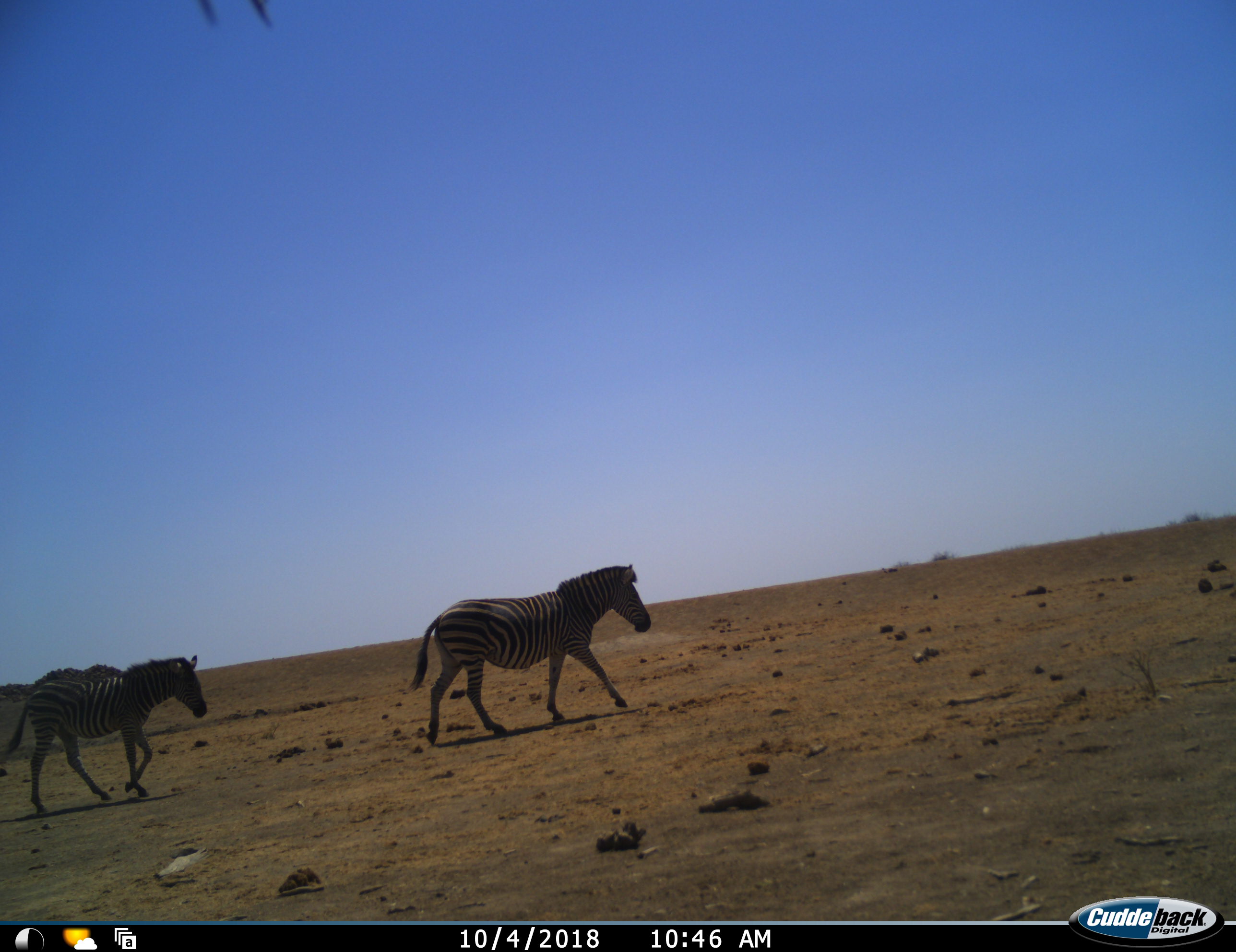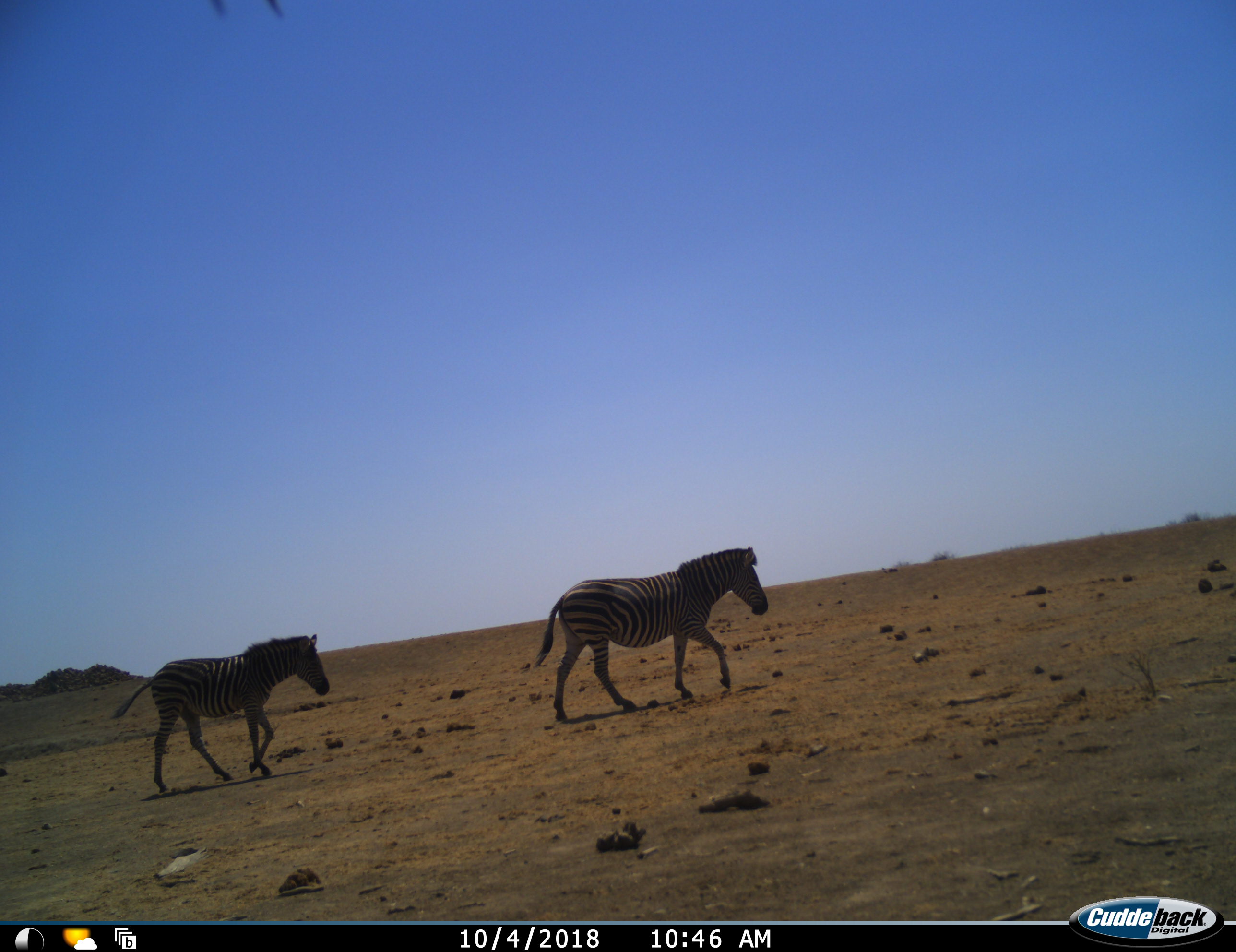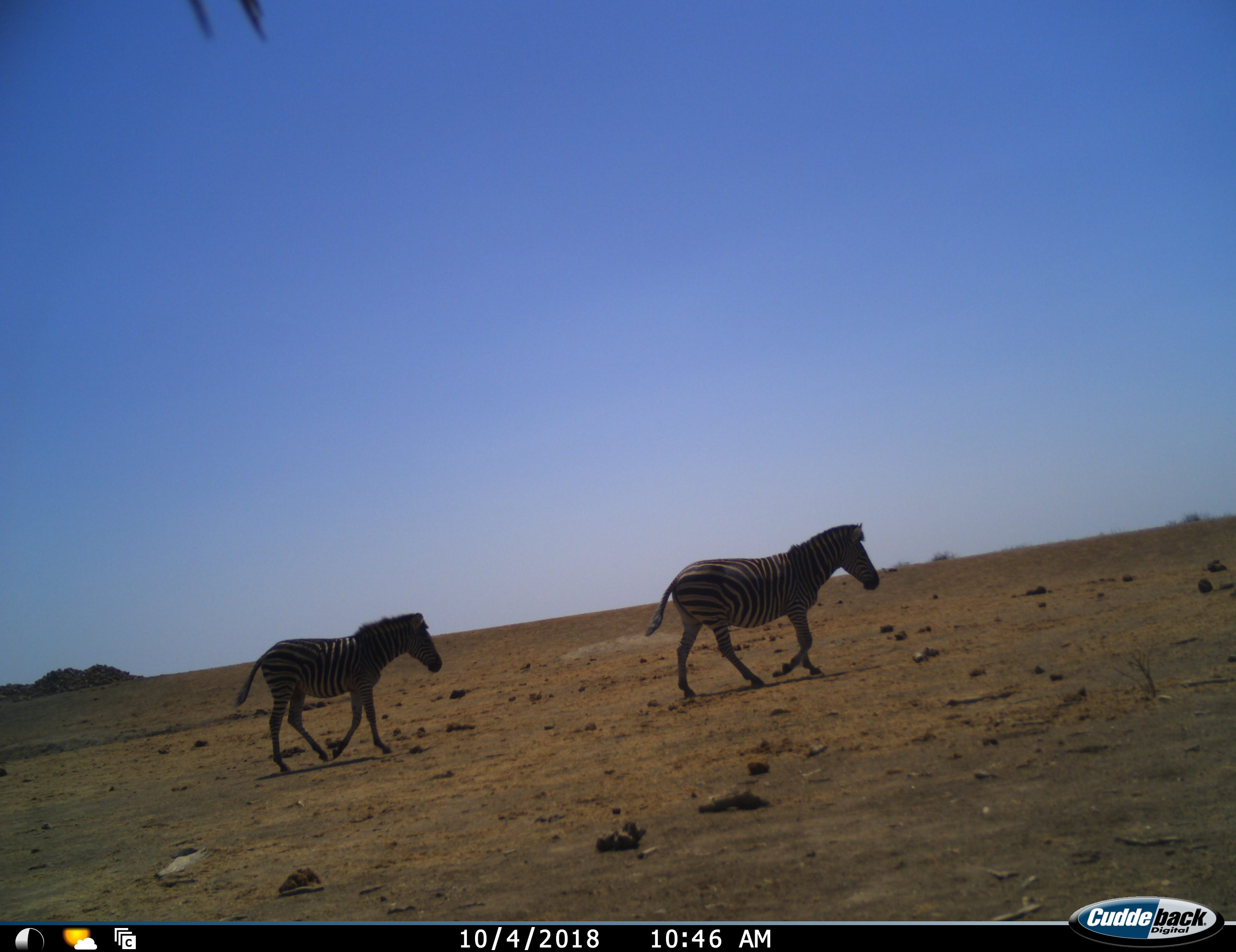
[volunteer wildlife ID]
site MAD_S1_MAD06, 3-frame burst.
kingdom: Animalia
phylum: Chordata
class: Mammalia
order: Perissodactyla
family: Equidae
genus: Equus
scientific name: Equus quagga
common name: plains zebra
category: zebraplains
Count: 2.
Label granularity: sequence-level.